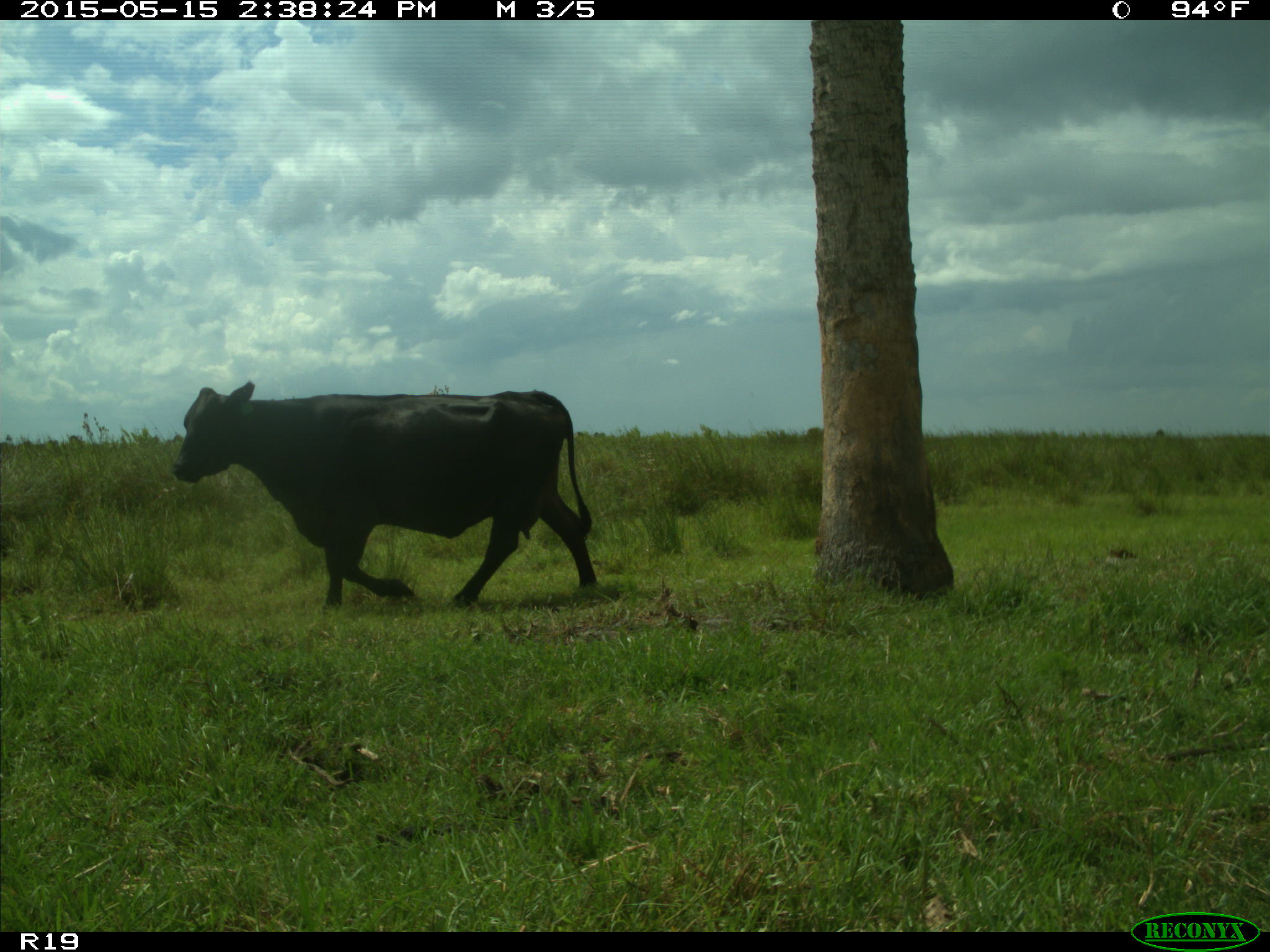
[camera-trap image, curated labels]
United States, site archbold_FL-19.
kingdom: Animalia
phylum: Chordata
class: Mammalia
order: Artiodactyla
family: Bovidae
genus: Bos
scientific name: Bos taurus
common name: domestic cow